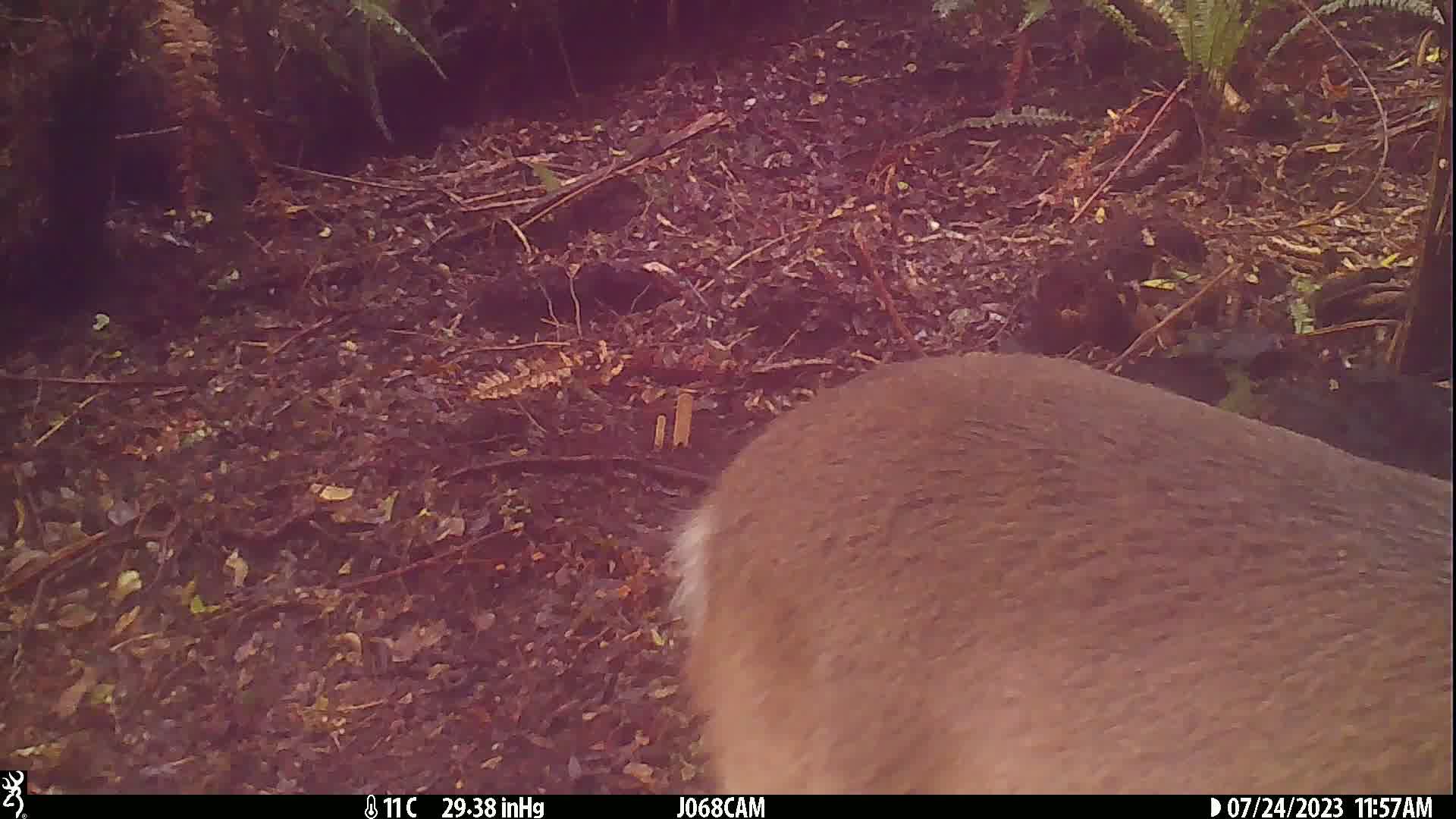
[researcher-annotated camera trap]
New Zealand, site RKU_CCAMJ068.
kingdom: Animalia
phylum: Chordata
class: Mammalia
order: Artiodactyla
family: Cervidae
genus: Odocoileus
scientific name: Odocoileus virginianus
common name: white-tailed deer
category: white tailed deer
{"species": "white tailed deer (white-tailed deer) (Odocoileus virginianus)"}